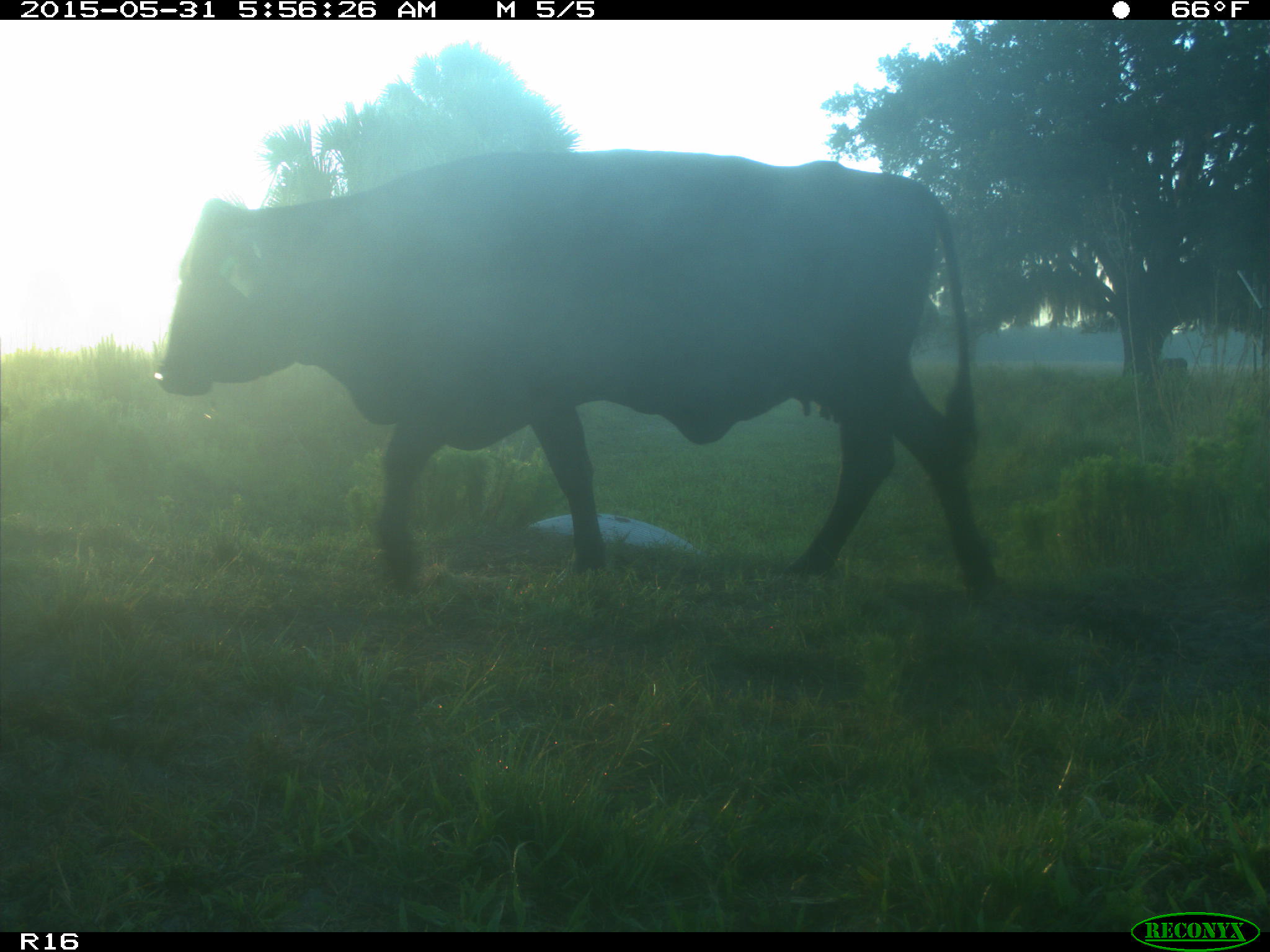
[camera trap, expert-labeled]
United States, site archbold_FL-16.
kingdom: Animalia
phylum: Chordata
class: Mammalia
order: Artiodactyla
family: Bovidae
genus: Bos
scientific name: Bos taurus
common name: domestic cow